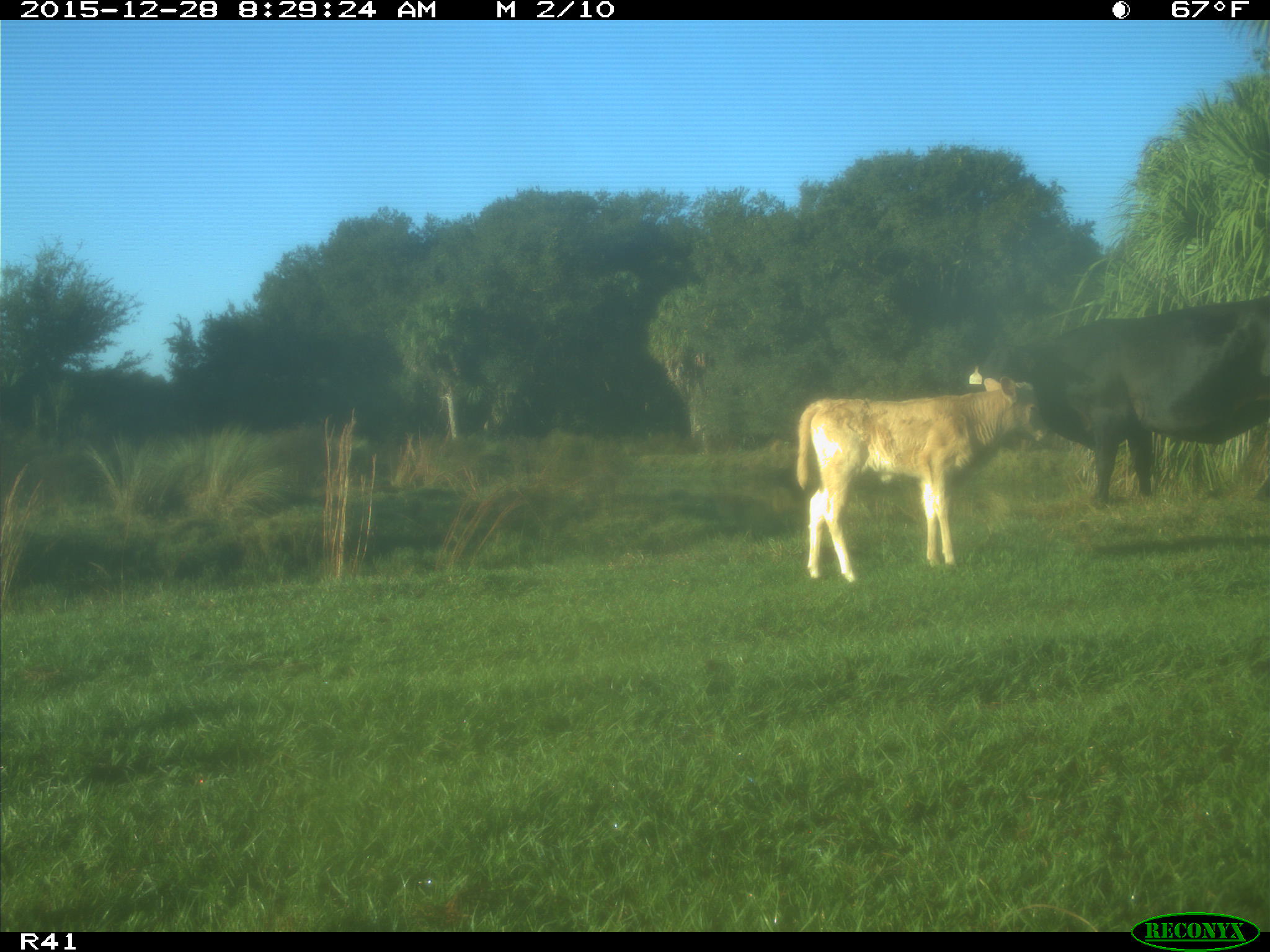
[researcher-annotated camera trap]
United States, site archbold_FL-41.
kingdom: Animalia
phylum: Chordata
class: Mammalia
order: Artiodactyla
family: Bovidae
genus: Bos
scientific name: Bos taurus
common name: domestic cow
Bos taurus (domestic cow).